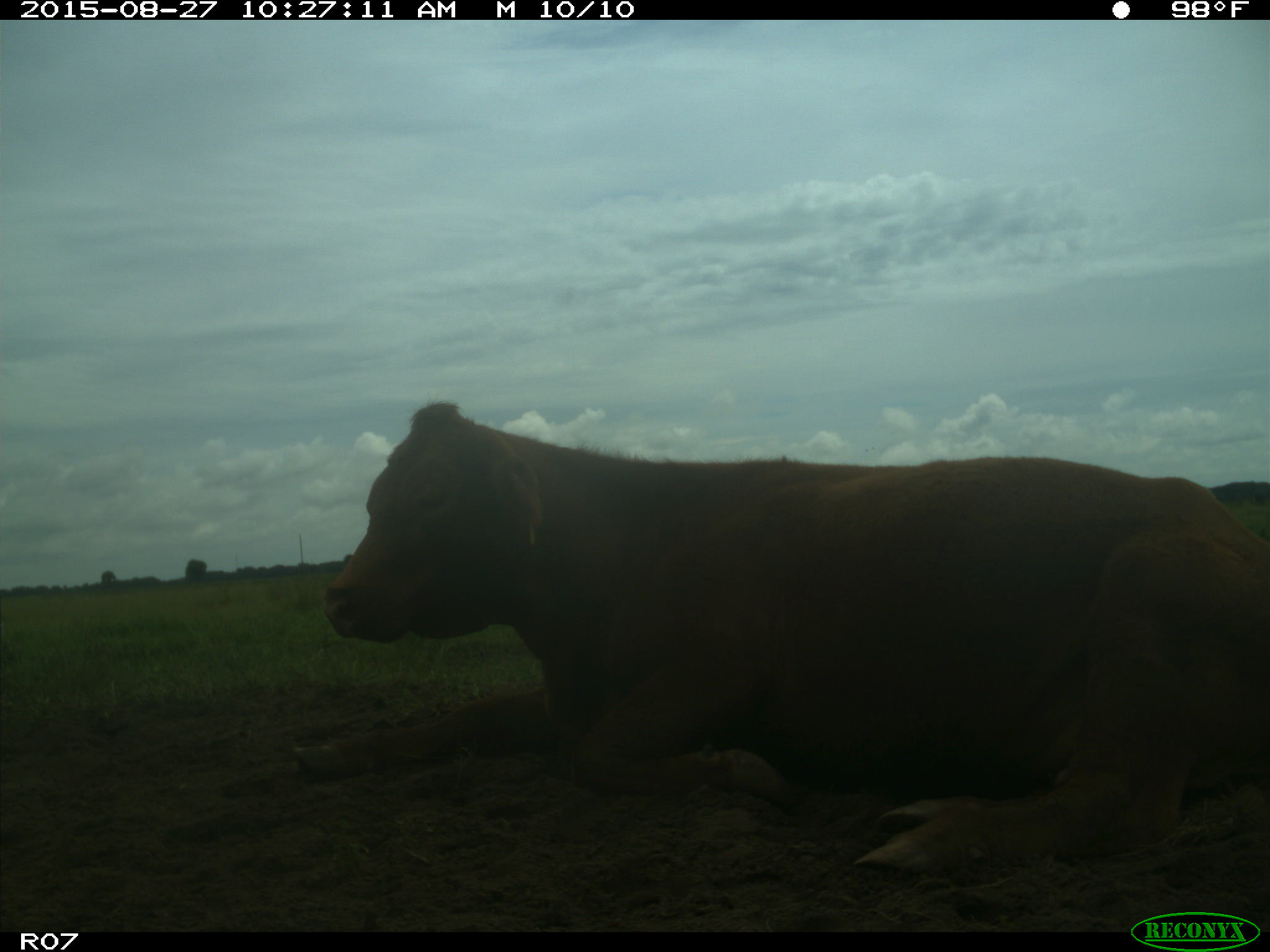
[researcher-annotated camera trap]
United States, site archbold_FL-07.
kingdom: Animalia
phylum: Chordata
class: Mammalia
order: Artiodactyla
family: Bovidae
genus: Bos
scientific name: Bos taurus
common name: domestic cow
Bos taurus (domestic cow).